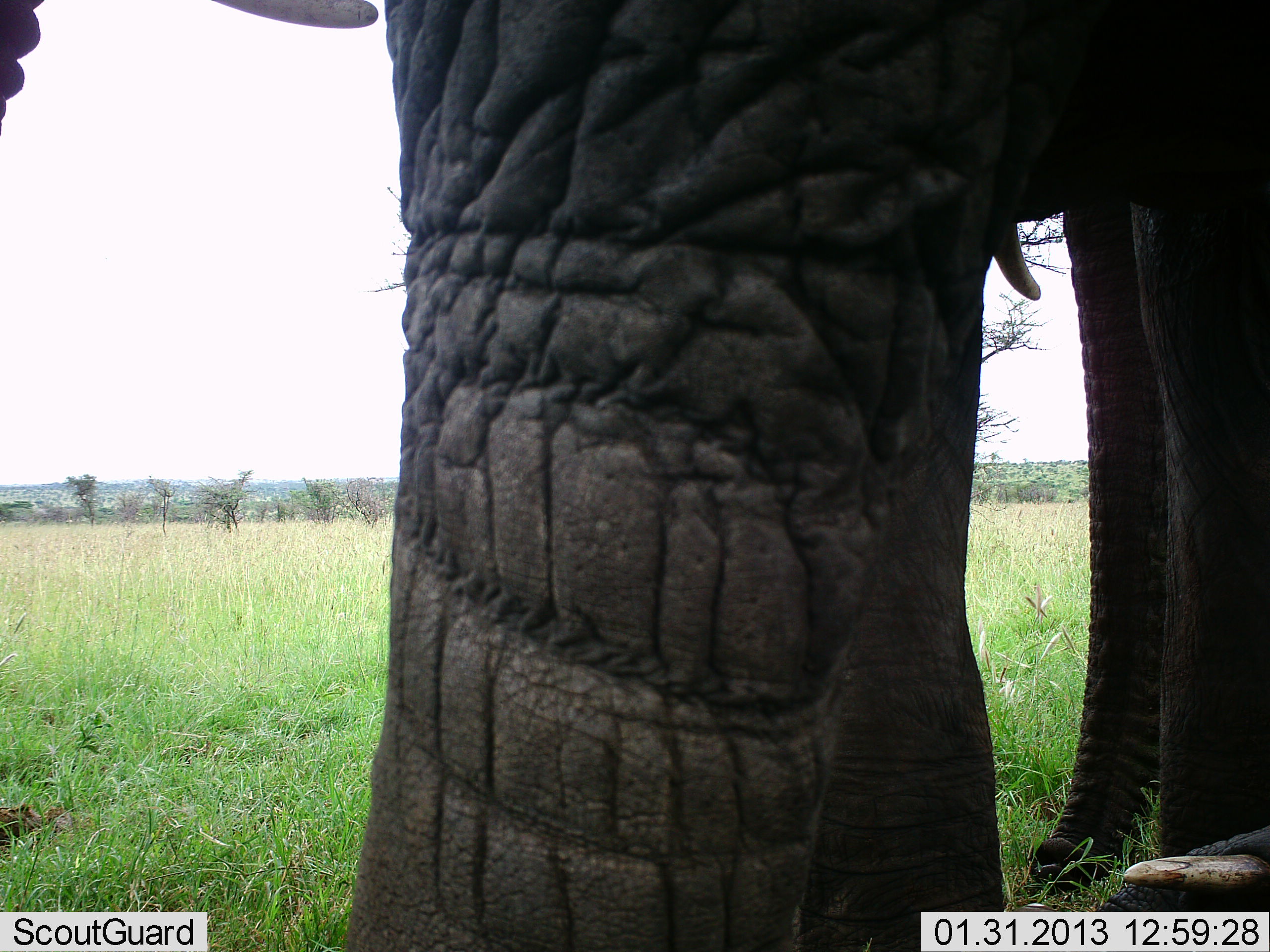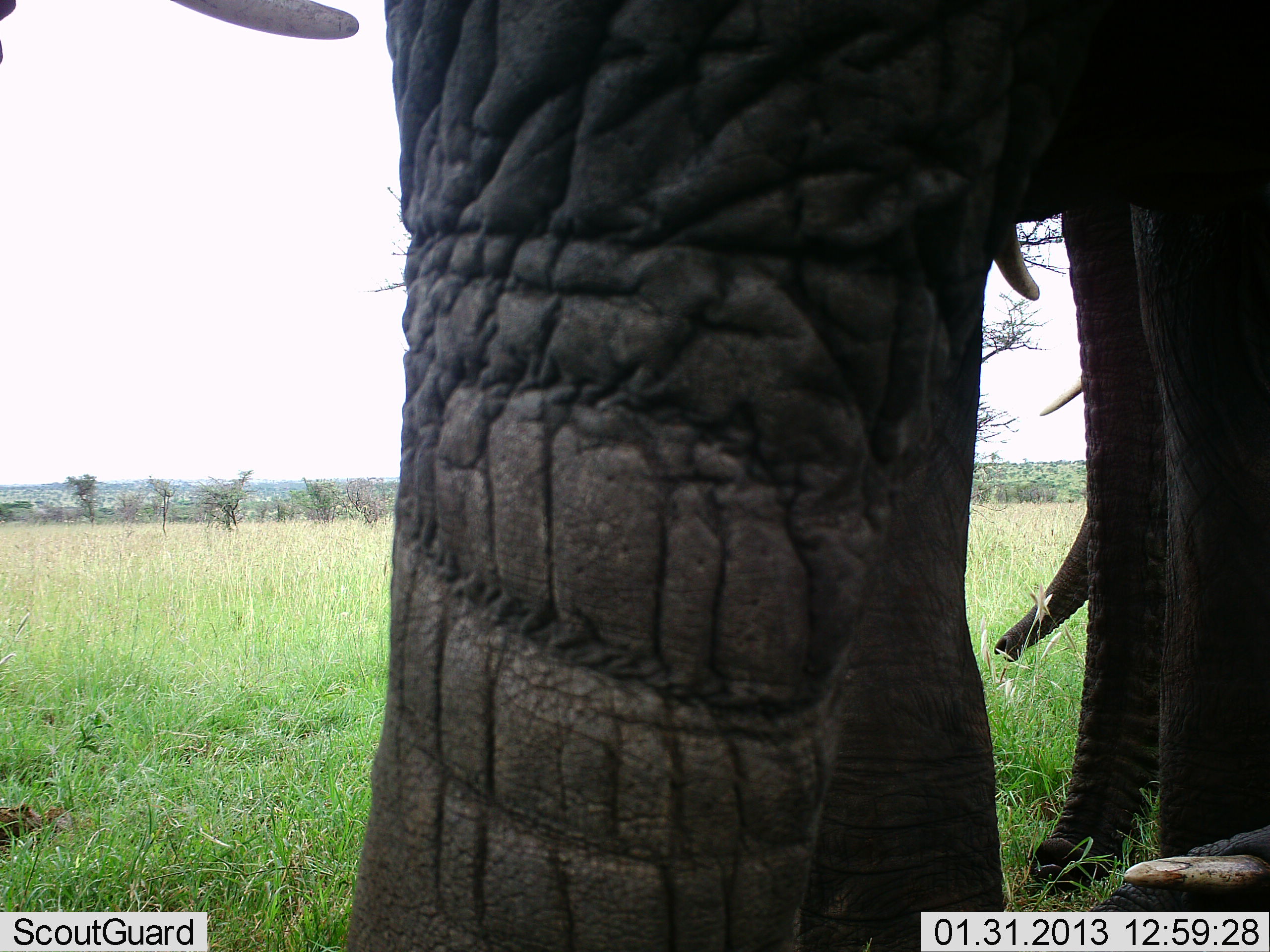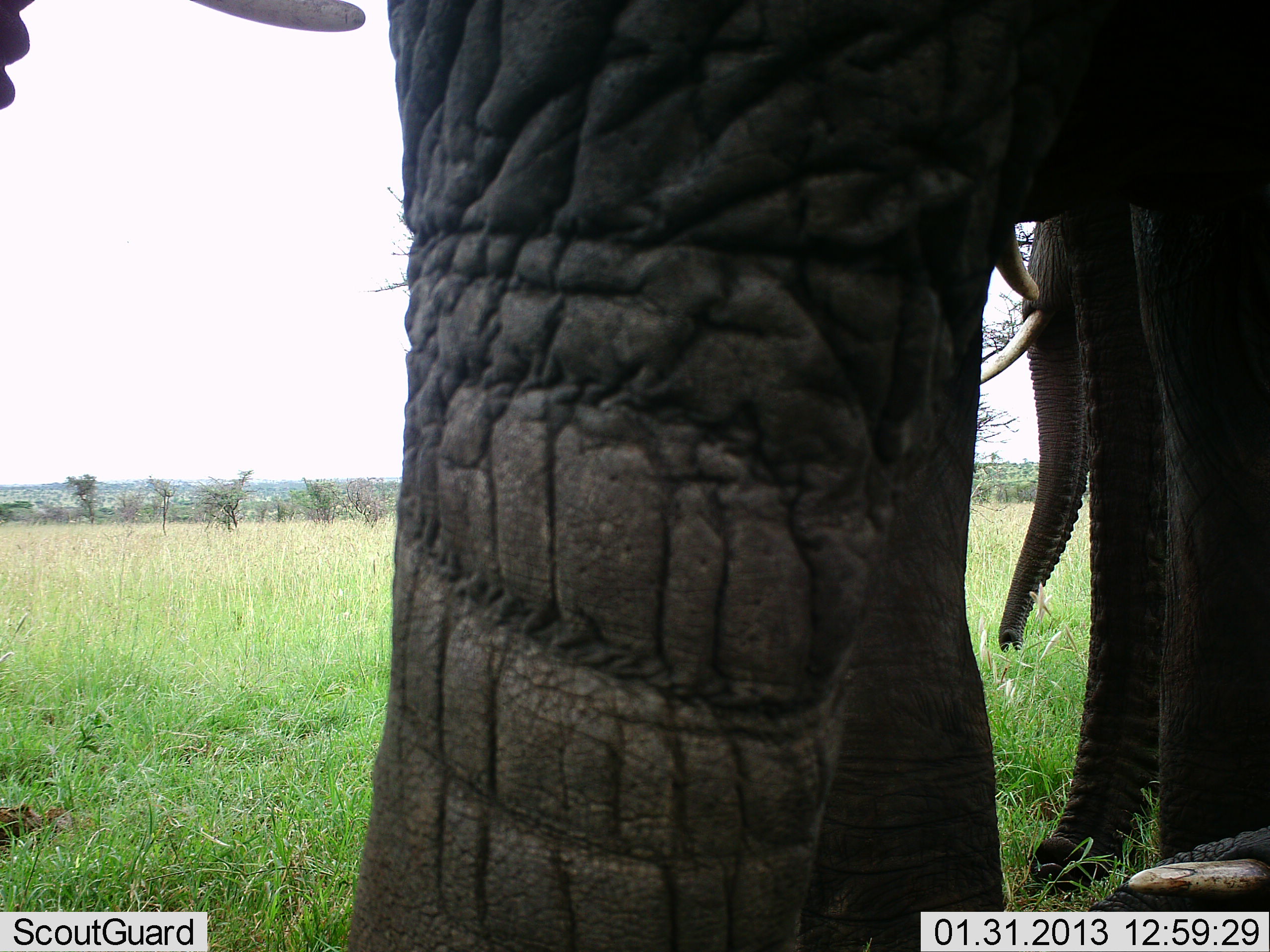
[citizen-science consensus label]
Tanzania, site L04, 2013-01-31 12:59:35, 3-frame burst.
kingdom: Animalia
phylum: Chordata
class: Mammalia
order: Proboscidea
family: Elephantidae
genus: Loxodonta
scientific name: Loxodonta africana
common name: african bush elephant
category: elephant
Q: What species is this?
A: Elephant (african bush elephant) (Loxodonta africana).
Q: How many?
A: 3.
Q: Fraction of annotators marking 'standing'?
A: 89%.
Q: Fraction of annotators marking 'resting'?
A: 19%.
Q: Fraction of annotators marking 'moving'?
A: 7%.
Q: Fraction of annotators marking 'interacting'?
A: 7%.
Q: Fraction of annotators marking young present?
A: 4%.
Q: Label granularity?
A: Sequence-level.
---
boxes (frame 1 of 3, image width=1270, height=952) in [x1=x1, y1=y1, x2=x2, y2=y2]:
animal: [x1=342, y1=0, x2=1270, y2=952]; [x1=0, y1=0, x2=379, y2=137]; [x1=1089, y1=823, x2=1270, y2=912]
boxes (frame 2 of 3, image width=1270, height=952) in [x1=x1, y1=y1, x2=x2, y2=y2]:
animal: [x1=342, y1=0, x2=1270, y2=952]; [x1=0, y1=0, x2=360, y2=136]; [x1=1089, y1=823, x2=1270, y2=912]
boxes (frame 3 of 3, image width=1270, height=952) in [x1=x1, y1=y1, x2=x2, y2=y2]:
animal: [x1=342, y1=0, x2=1270, y2=952]; [x1=978, y1=212, x2=1093, y2=652]; [x1=0, y1=0, x2=368, y2=111]; [x1=1089, y1=823, x2=1270, y2=912]